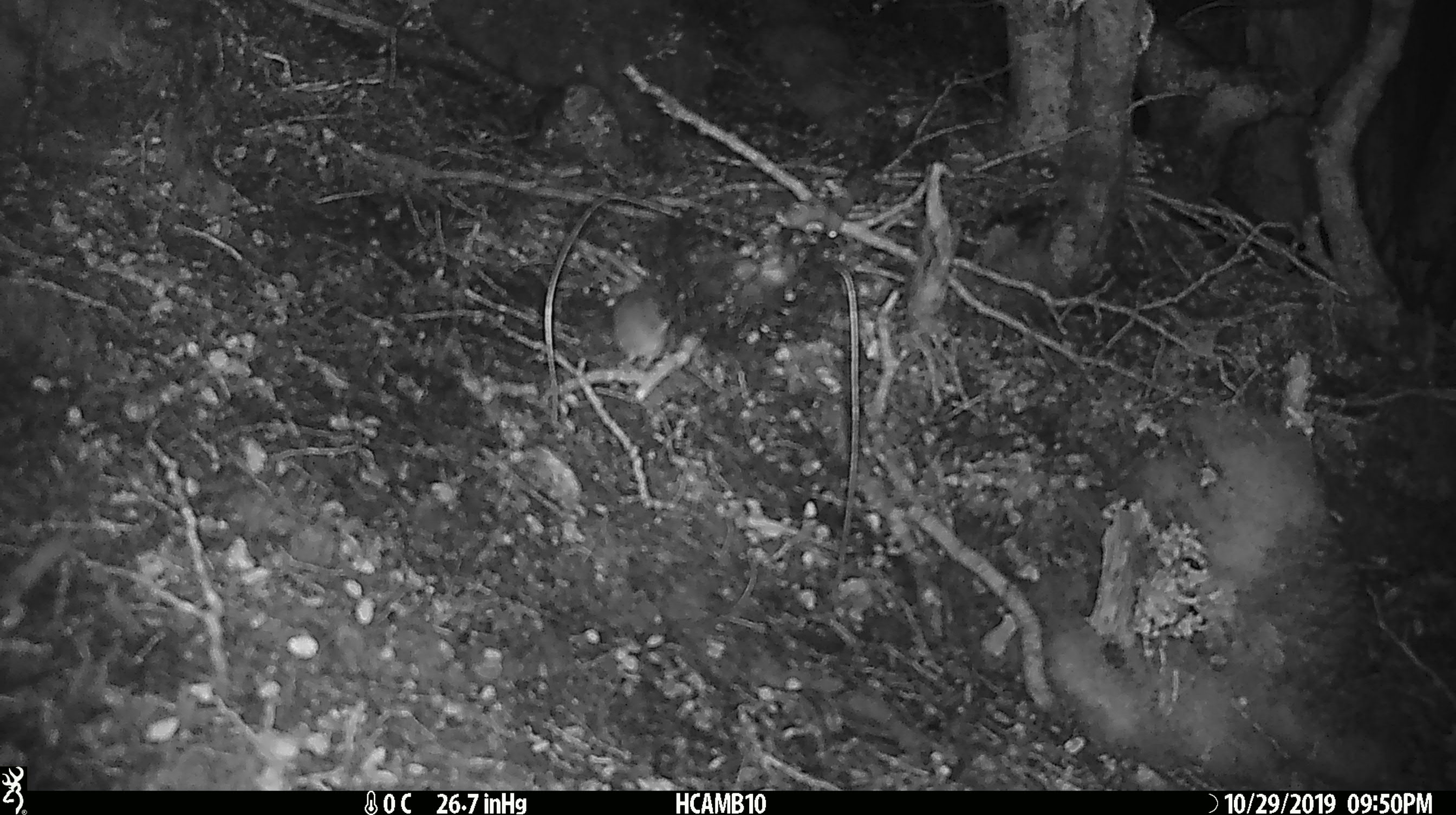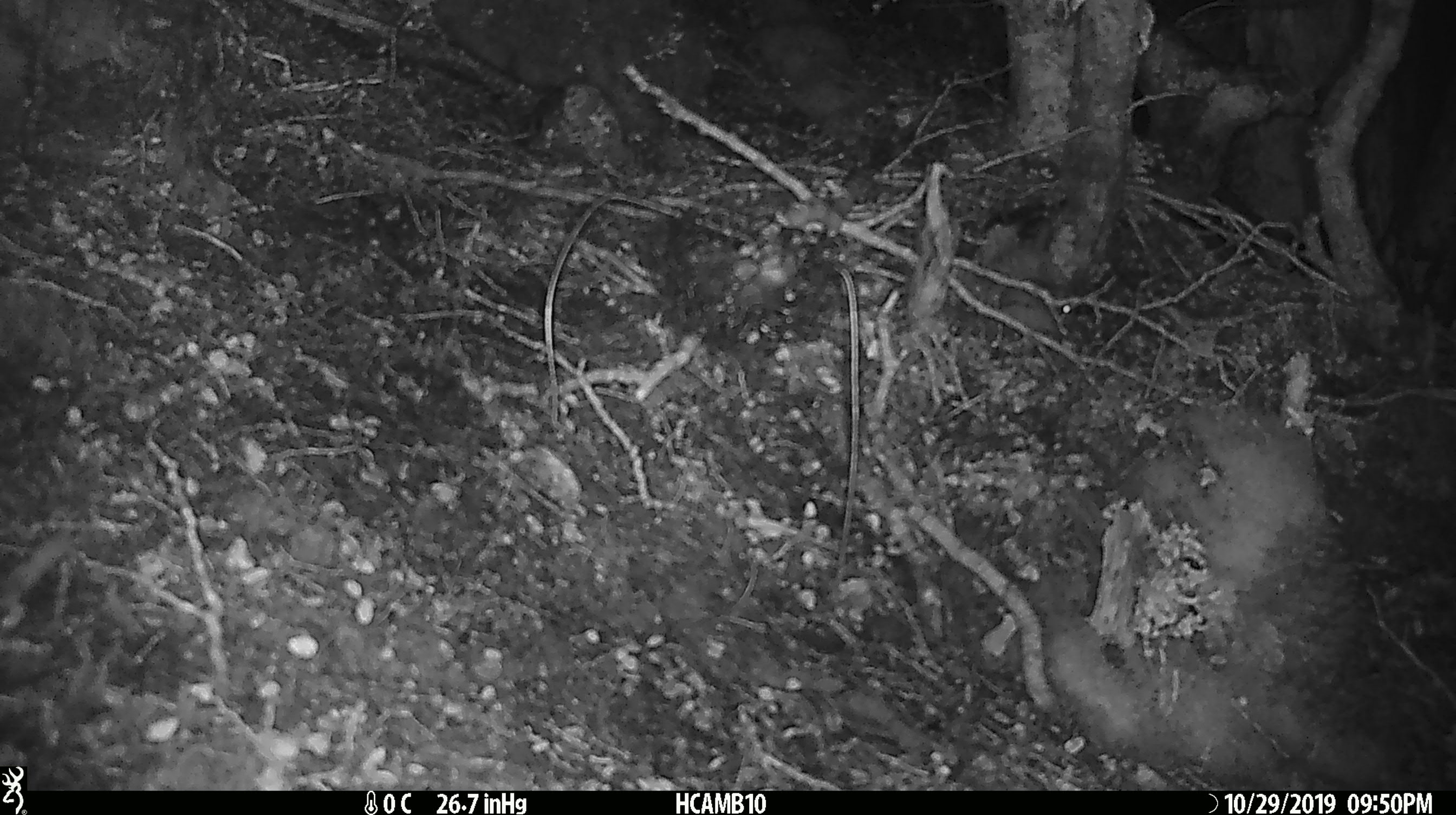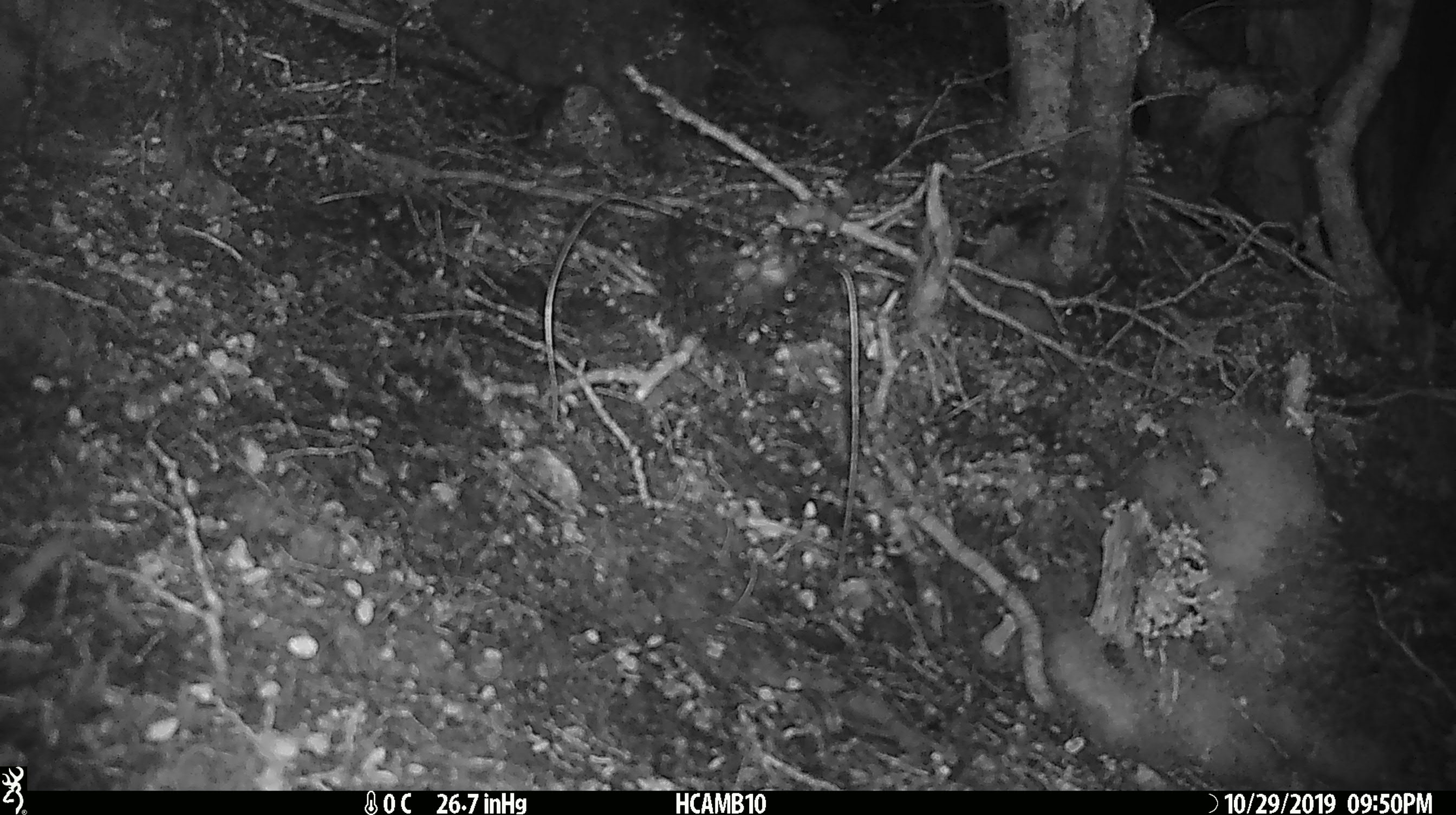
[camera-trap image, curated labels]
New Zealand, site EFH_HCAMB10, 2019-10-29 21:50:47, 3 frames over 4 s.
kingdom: Animalia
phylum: Chordata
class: Mammalia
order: Rodentia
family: Muridae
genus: Mus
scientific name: Mus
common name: mouse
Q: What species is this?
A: Mouse (Mus).